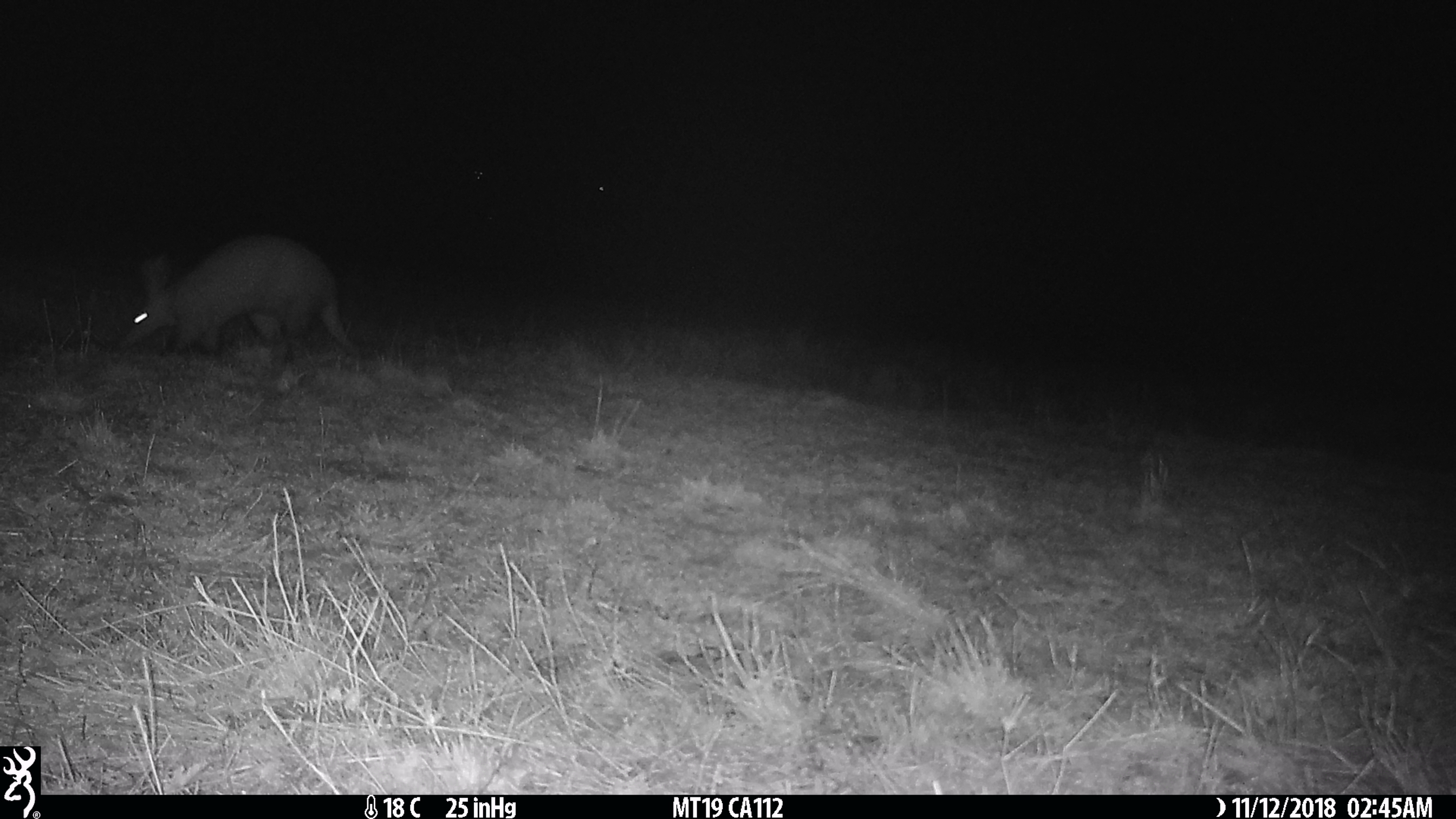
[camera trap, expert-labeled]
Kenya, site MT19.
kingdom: Animalia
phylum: Chordata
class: Mammalia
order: Tubulidentata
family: Orycteropodidae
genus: Orycteropus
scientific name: Orycteropus afer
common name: aardvark